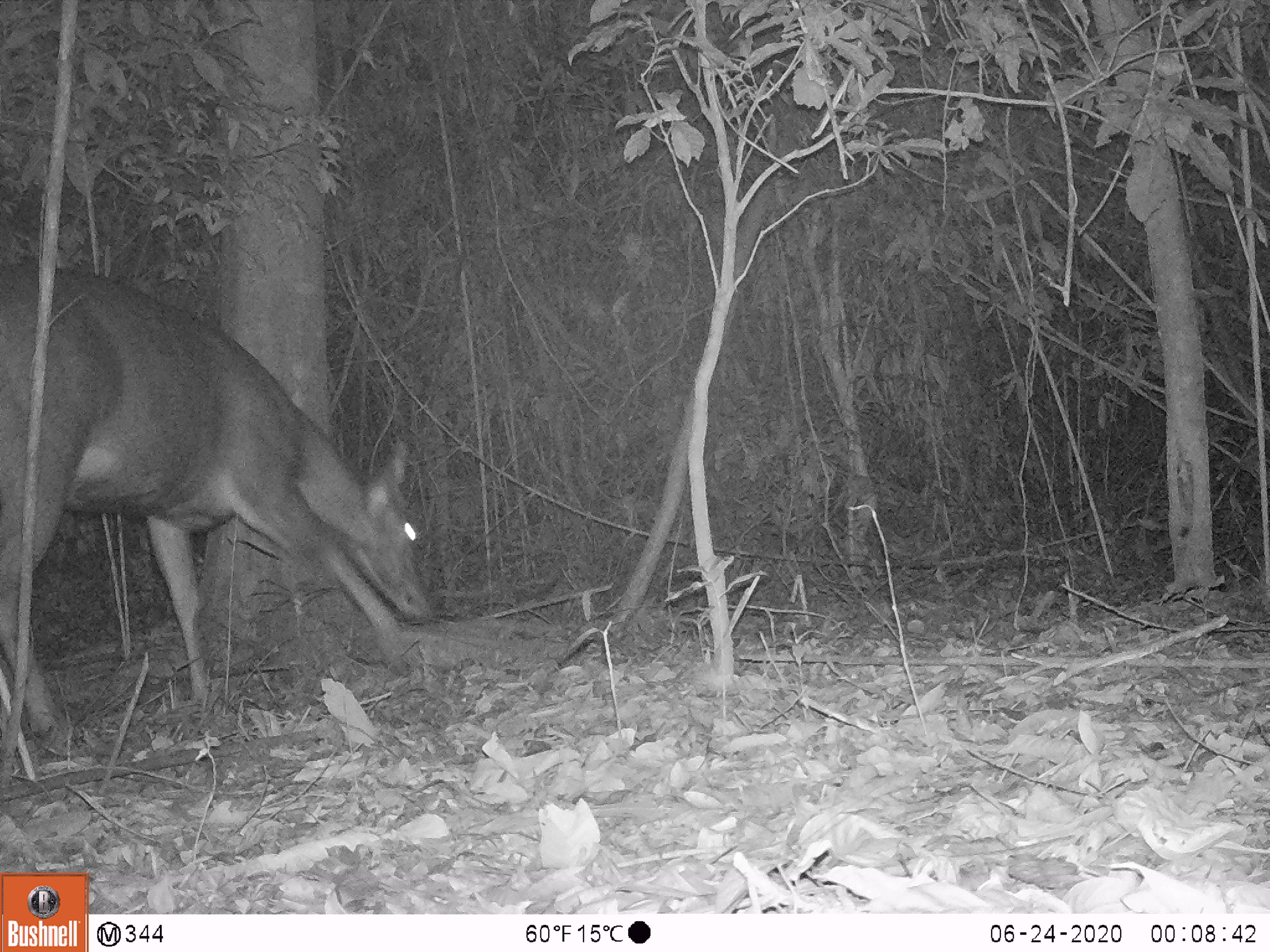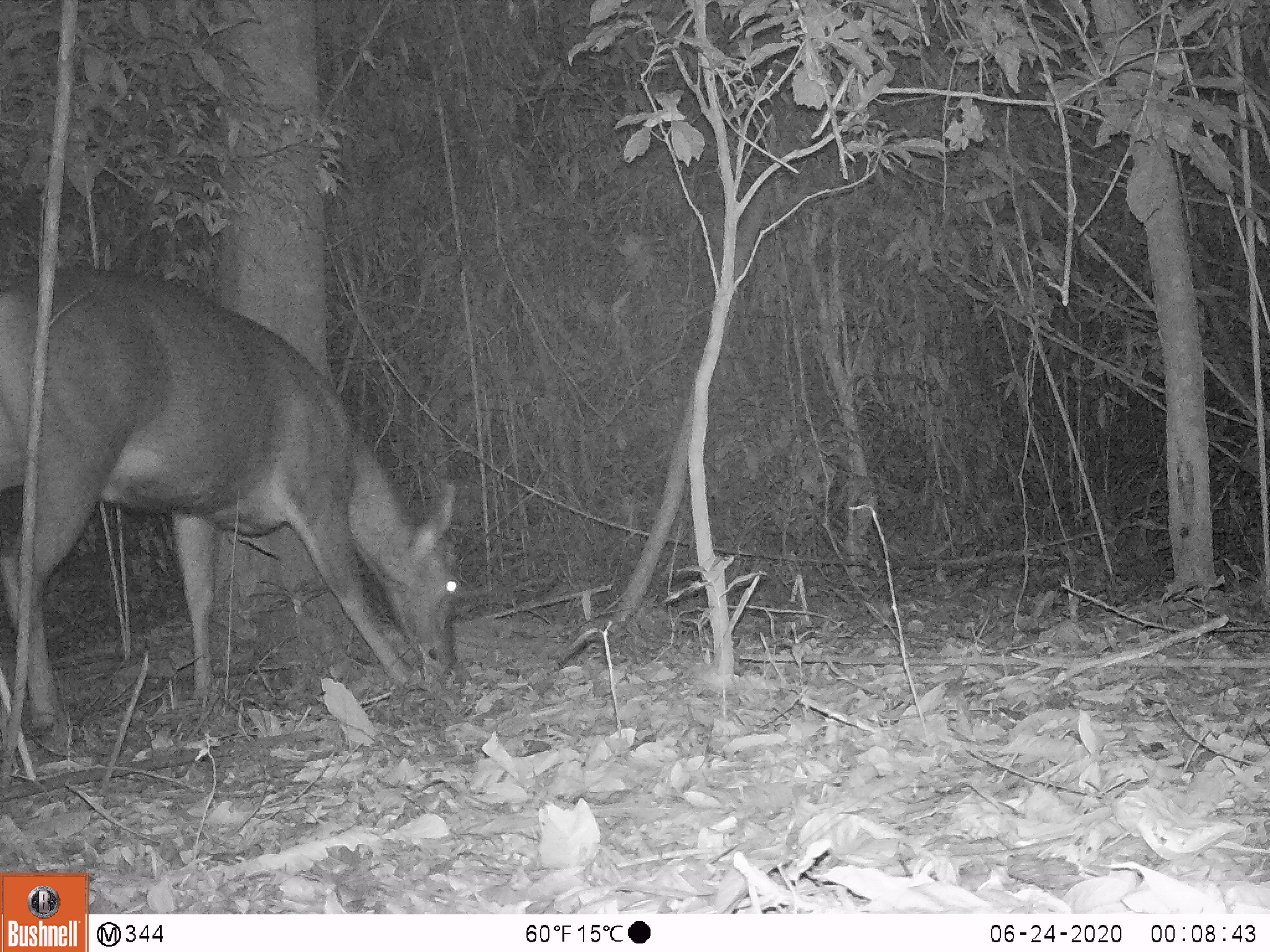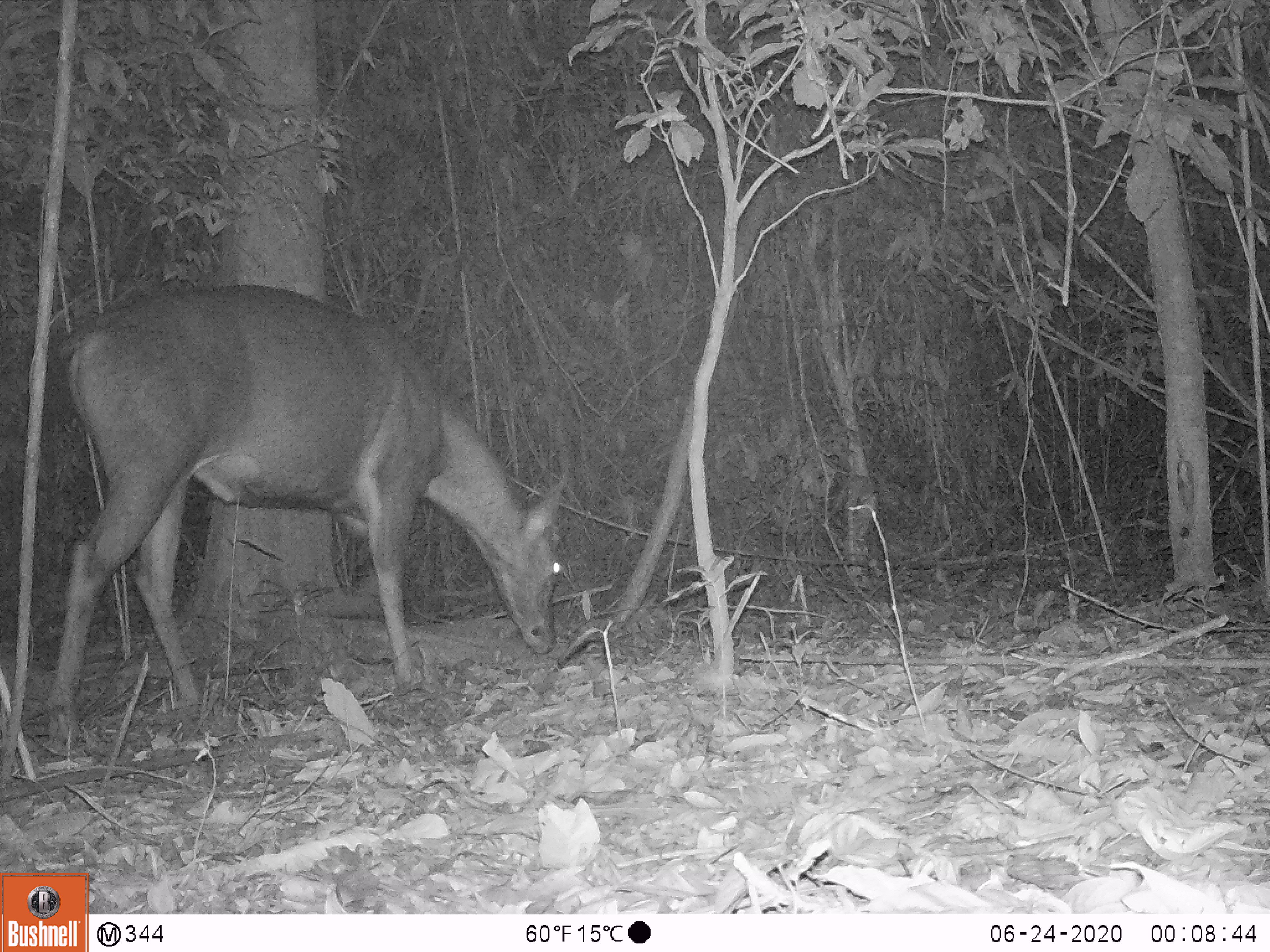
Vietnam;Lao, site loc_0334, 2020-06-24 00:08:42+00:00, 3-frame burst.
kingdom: Animalia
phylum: Chordata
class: Mammalia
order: Artiodactyla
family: Cervidae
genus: Rusa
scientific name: Rusa unicolor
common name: sambar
Sambar (Rusa unicolor). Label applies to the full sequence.